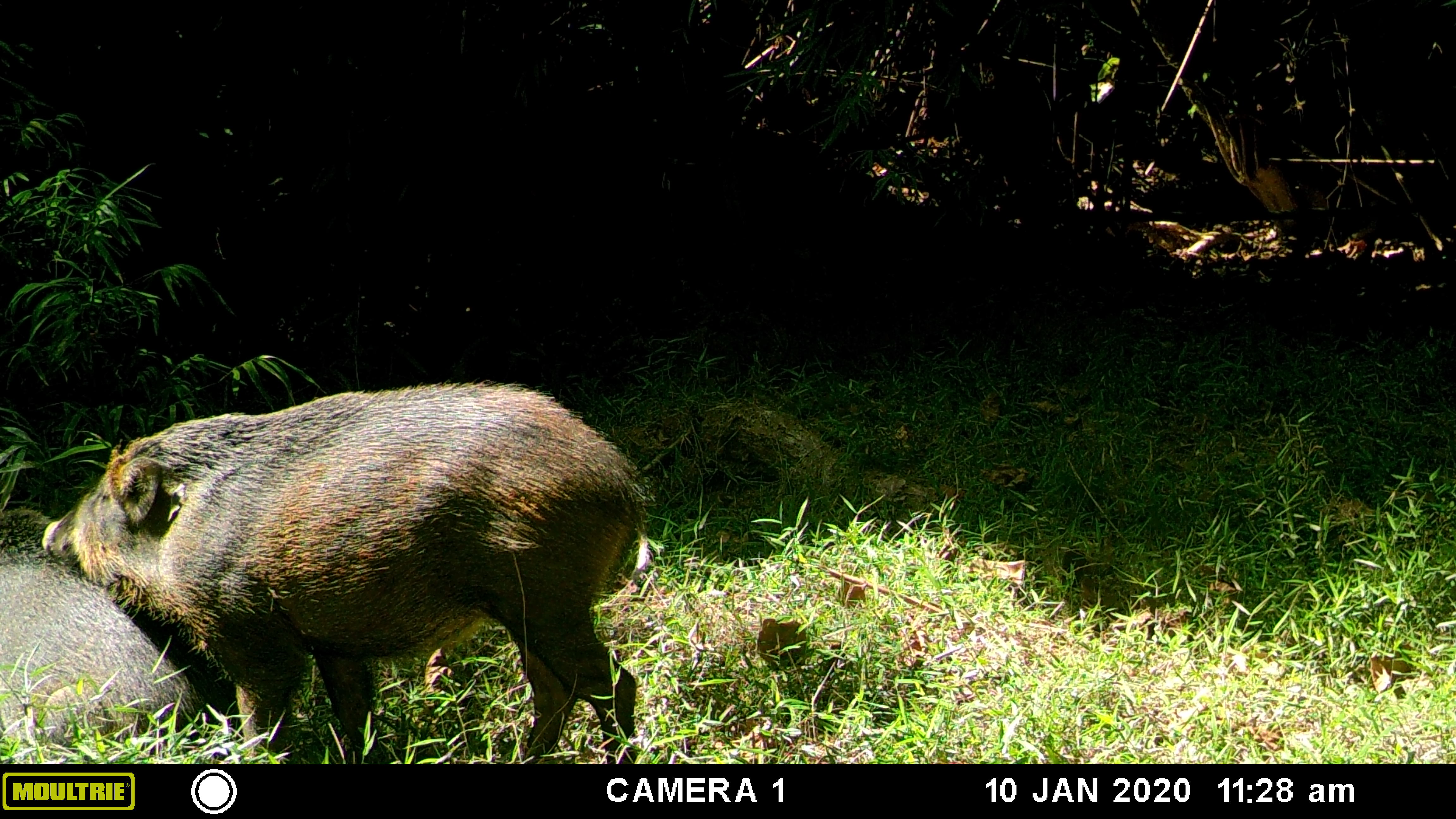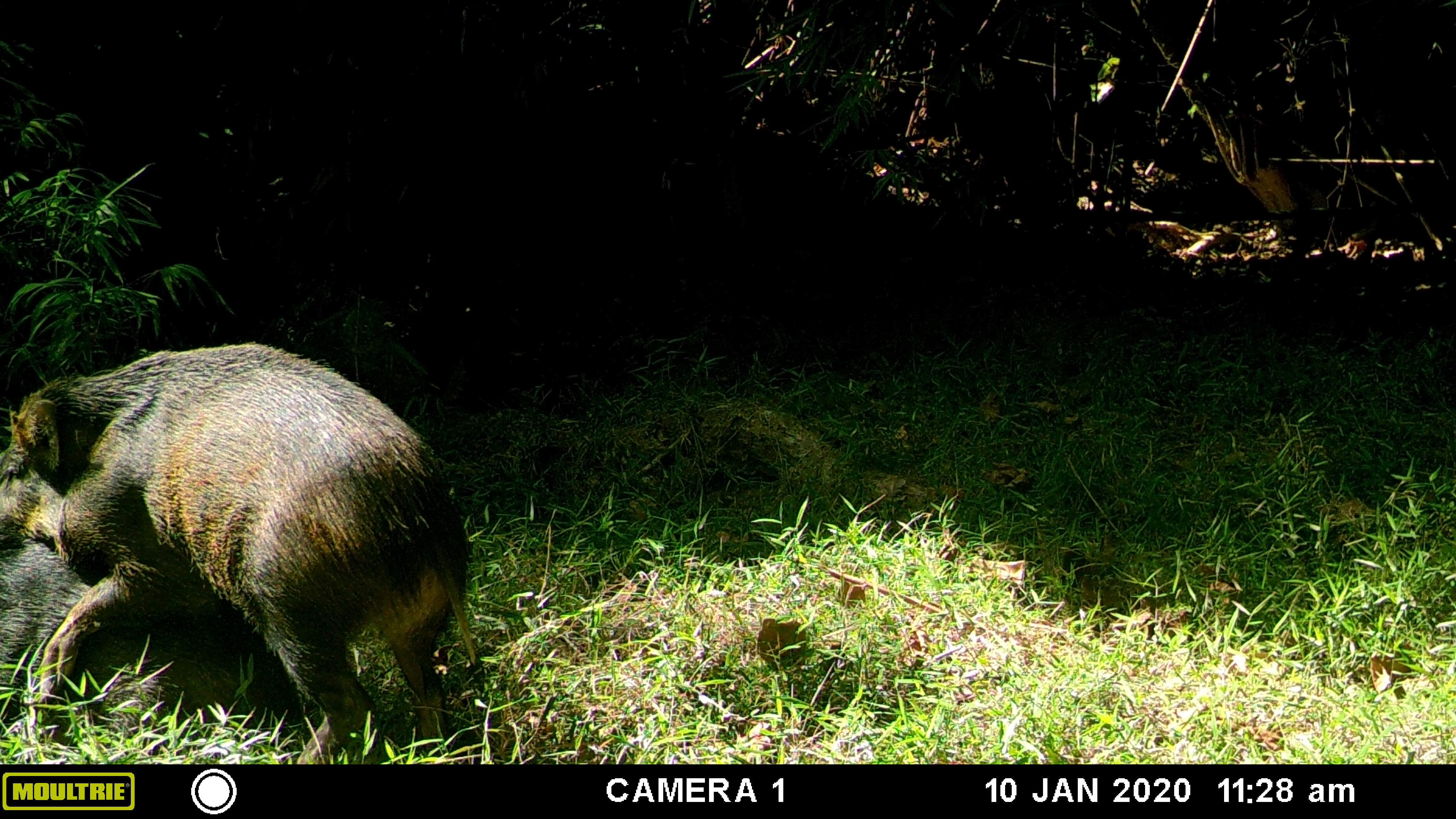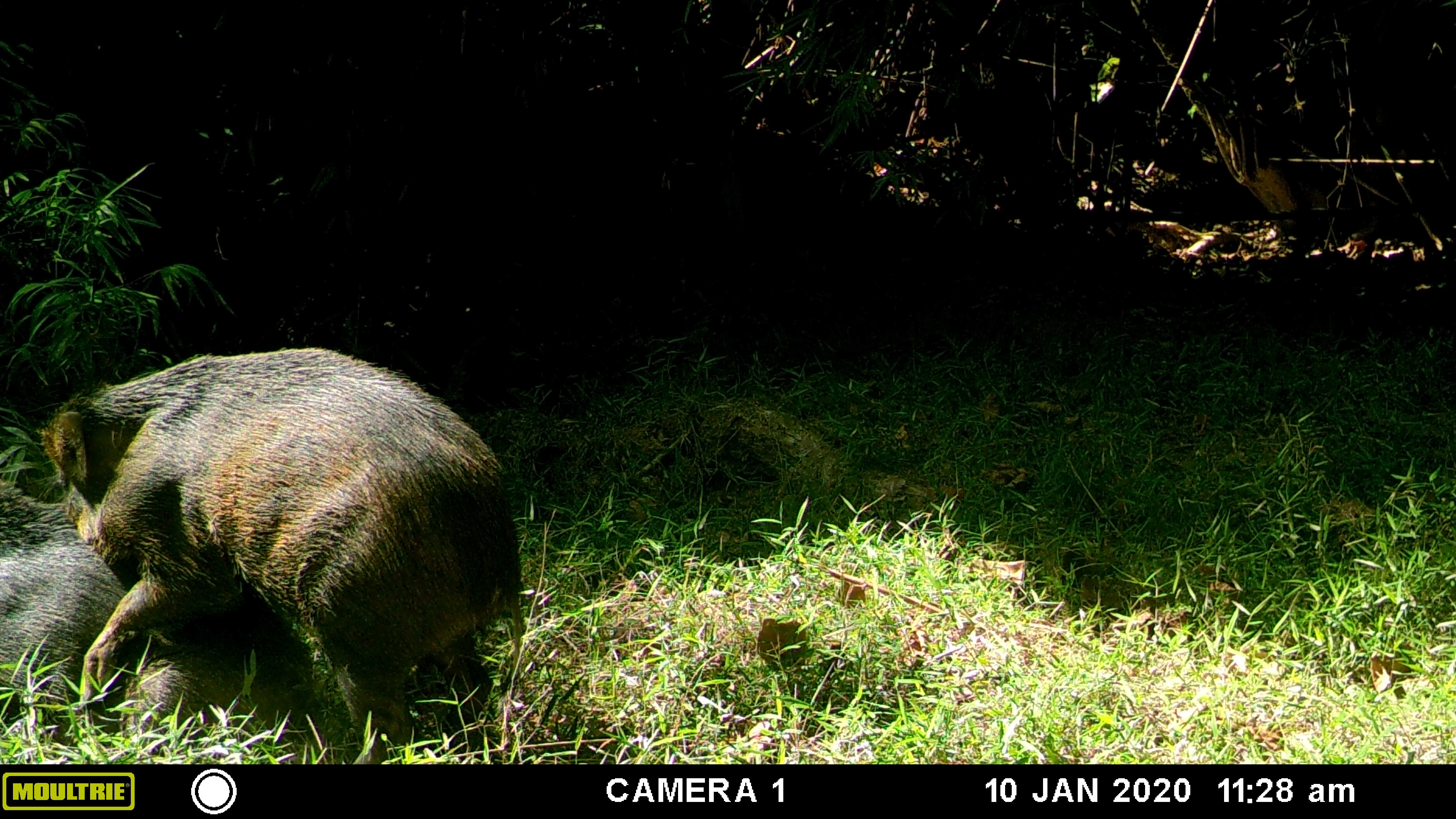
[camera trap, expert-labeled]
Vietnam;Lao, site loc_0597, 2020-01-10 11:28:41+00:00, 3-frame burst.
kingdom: Animalia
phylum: Chordata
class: Mammalia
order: Artiodactyla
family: Suidae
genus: Sus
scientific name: Sus scrofa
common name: eurasian wild pig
Eurasian wild pig (Sus scrofa). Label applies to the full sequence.